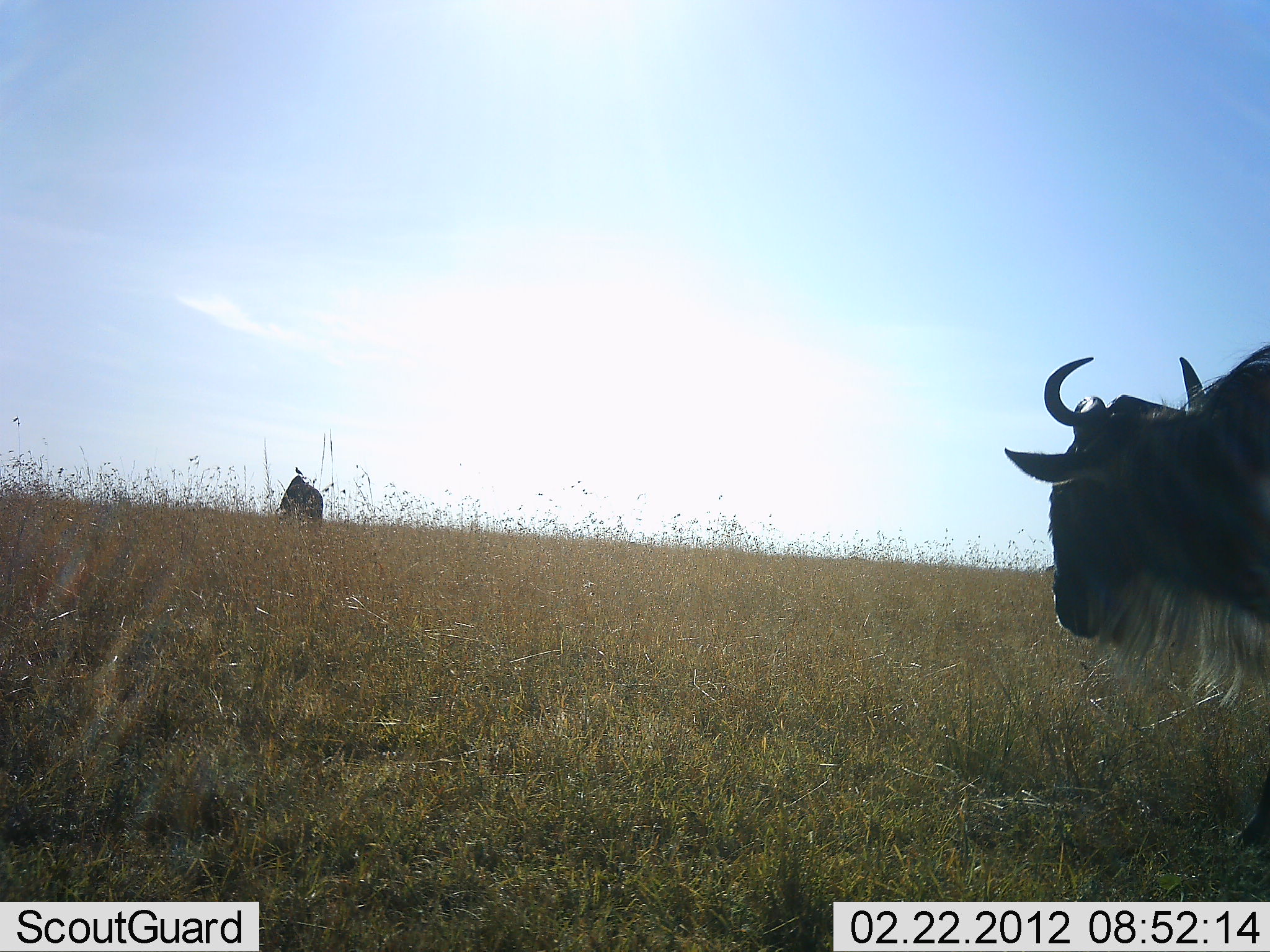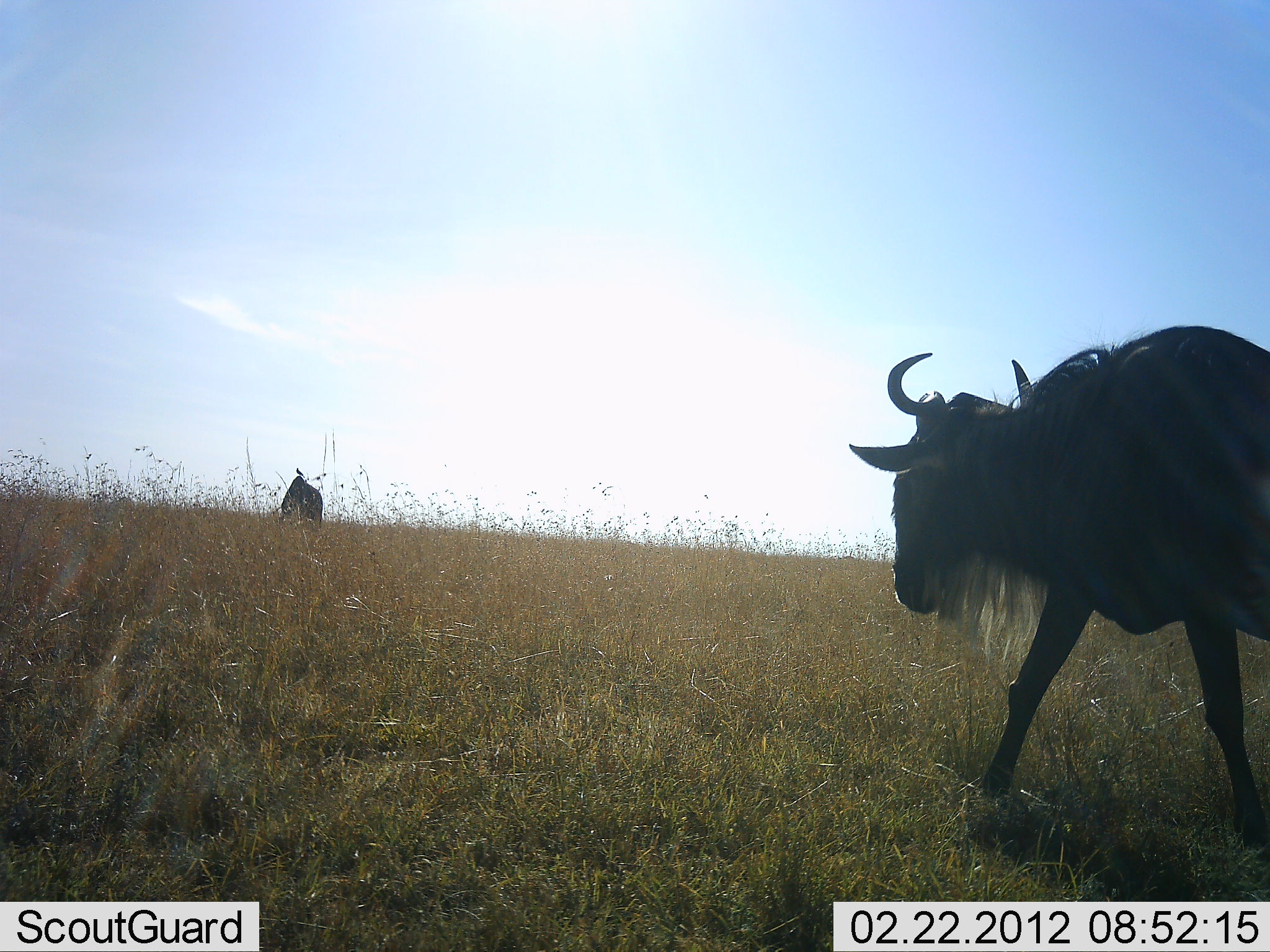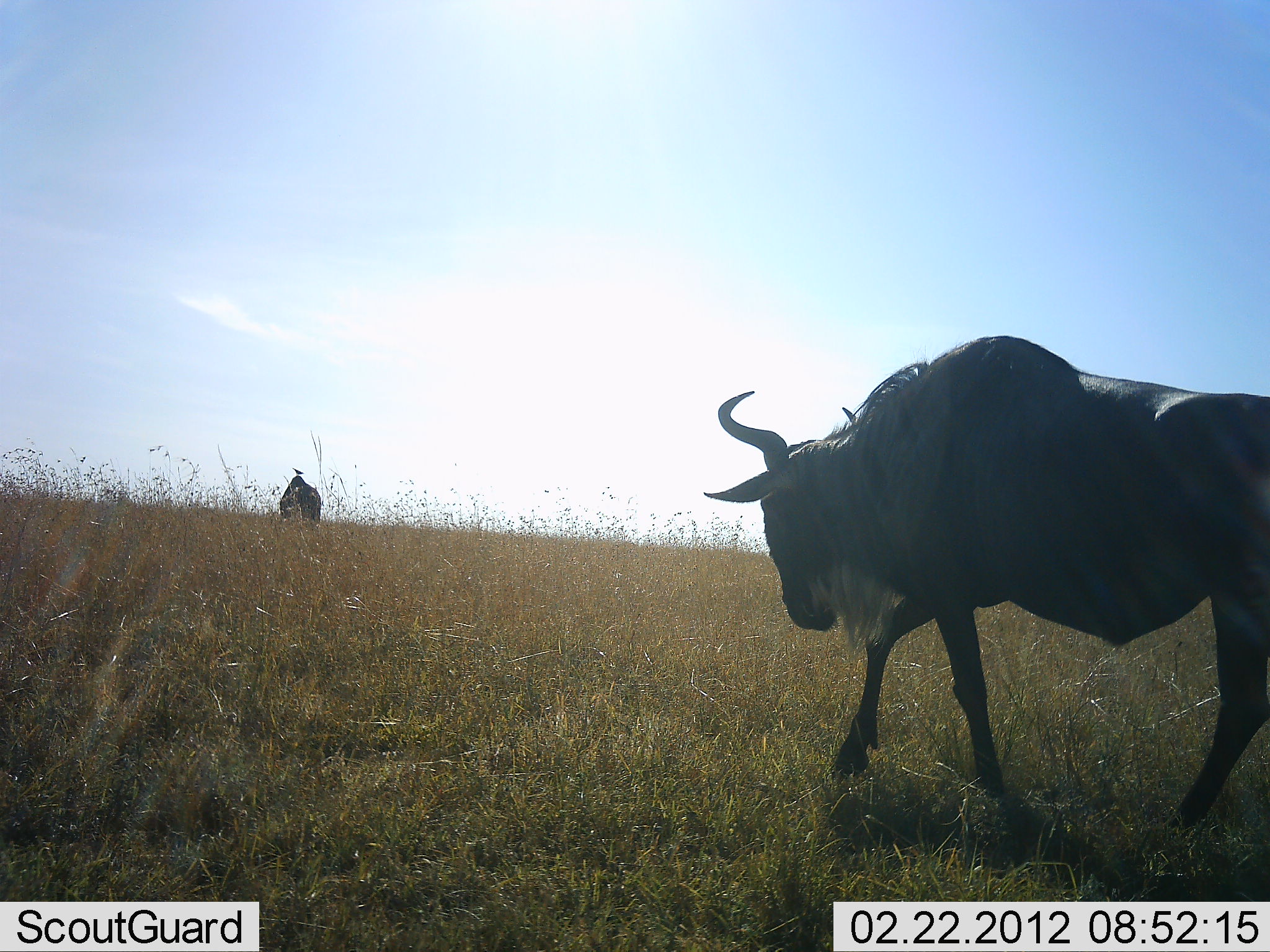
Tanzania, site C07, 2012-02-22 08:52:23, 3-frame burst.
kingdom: Animalia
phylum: Chordata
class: Mammalia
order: Artiodactyla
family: Bovidae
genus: Connochaetes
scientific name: Connochaetes taurinus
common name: blue wildebeest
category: wildebeest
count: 2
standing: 23%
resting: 0%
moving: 94%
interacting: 0%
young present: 0%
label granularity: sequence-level